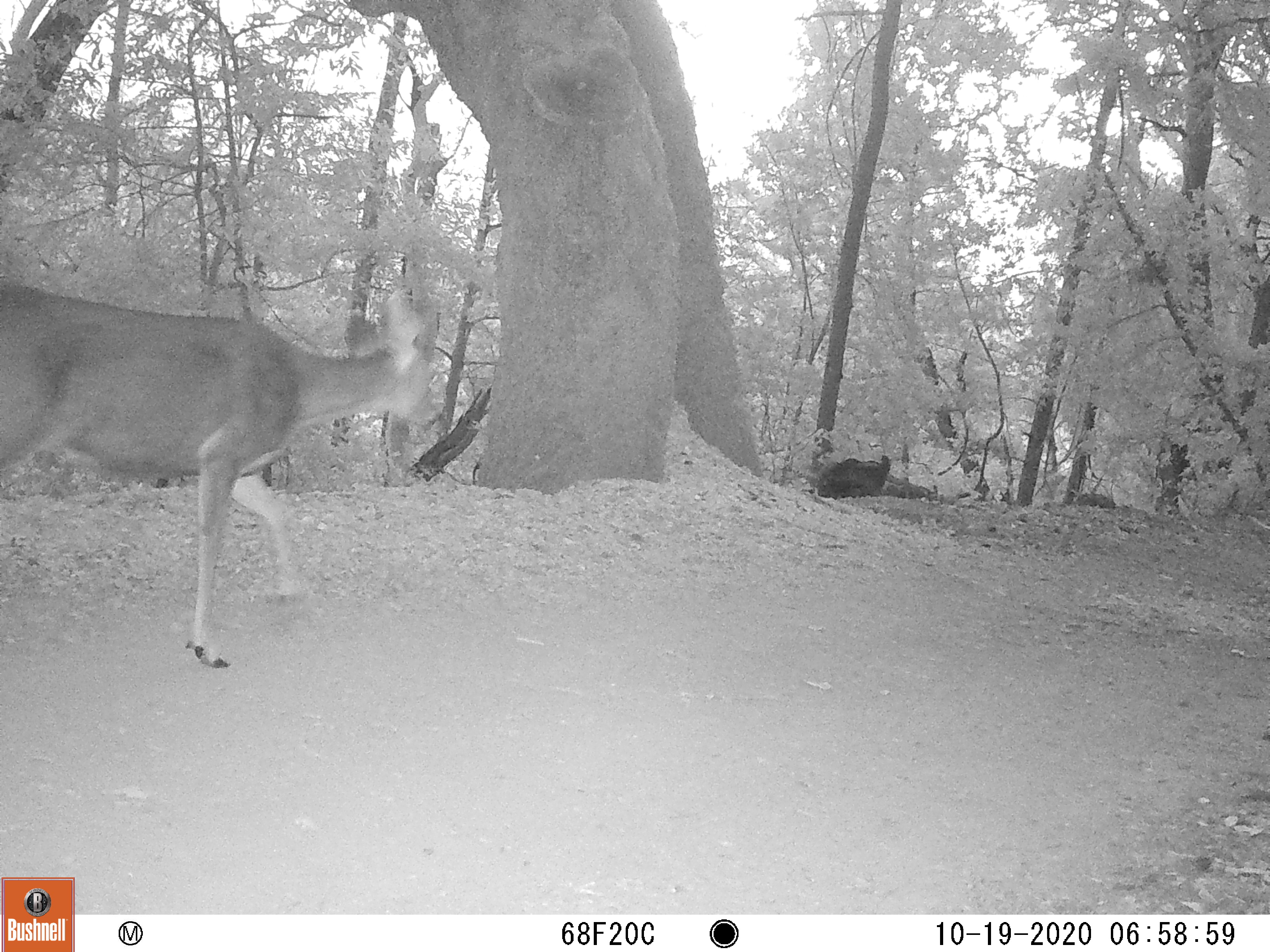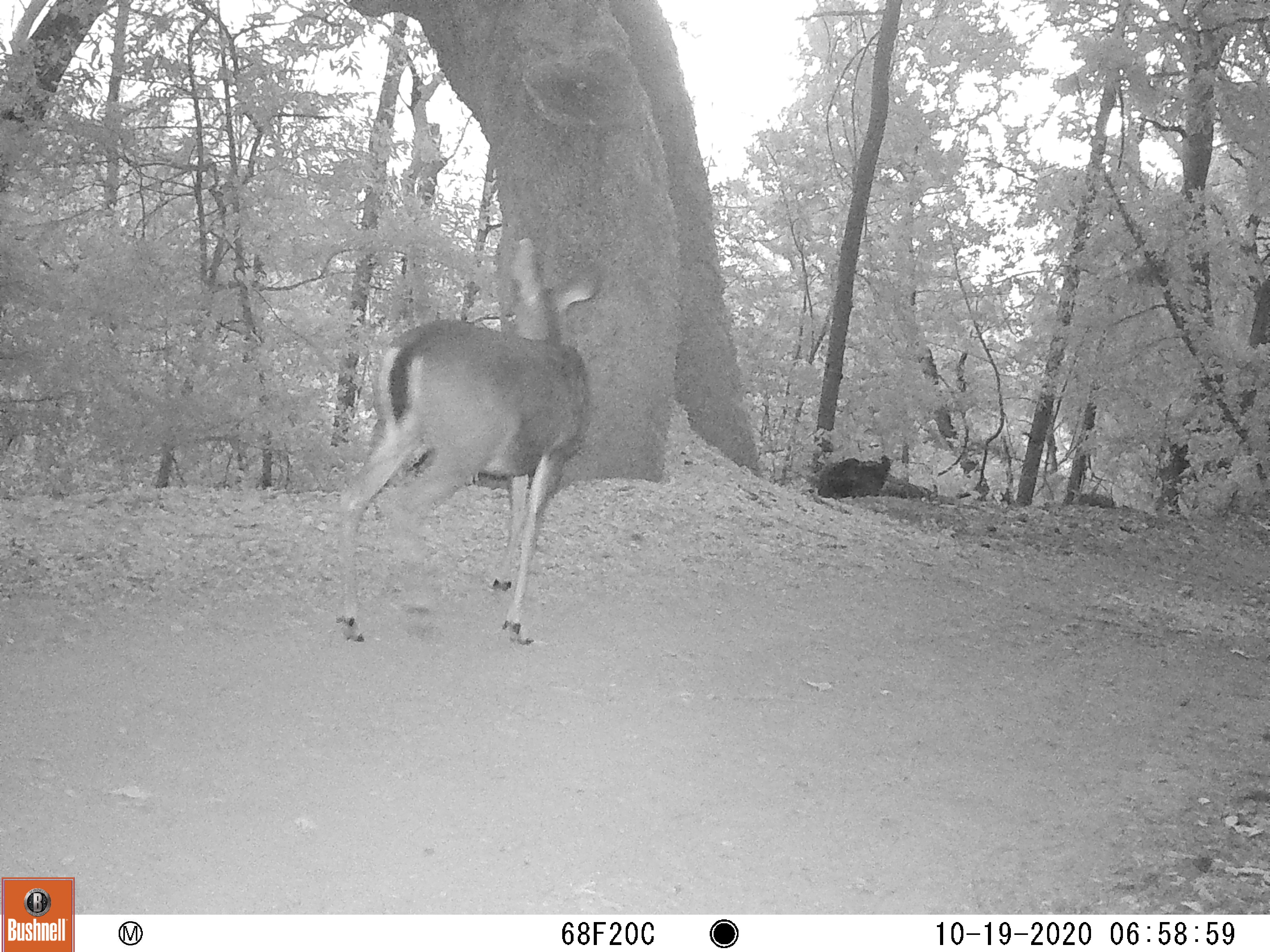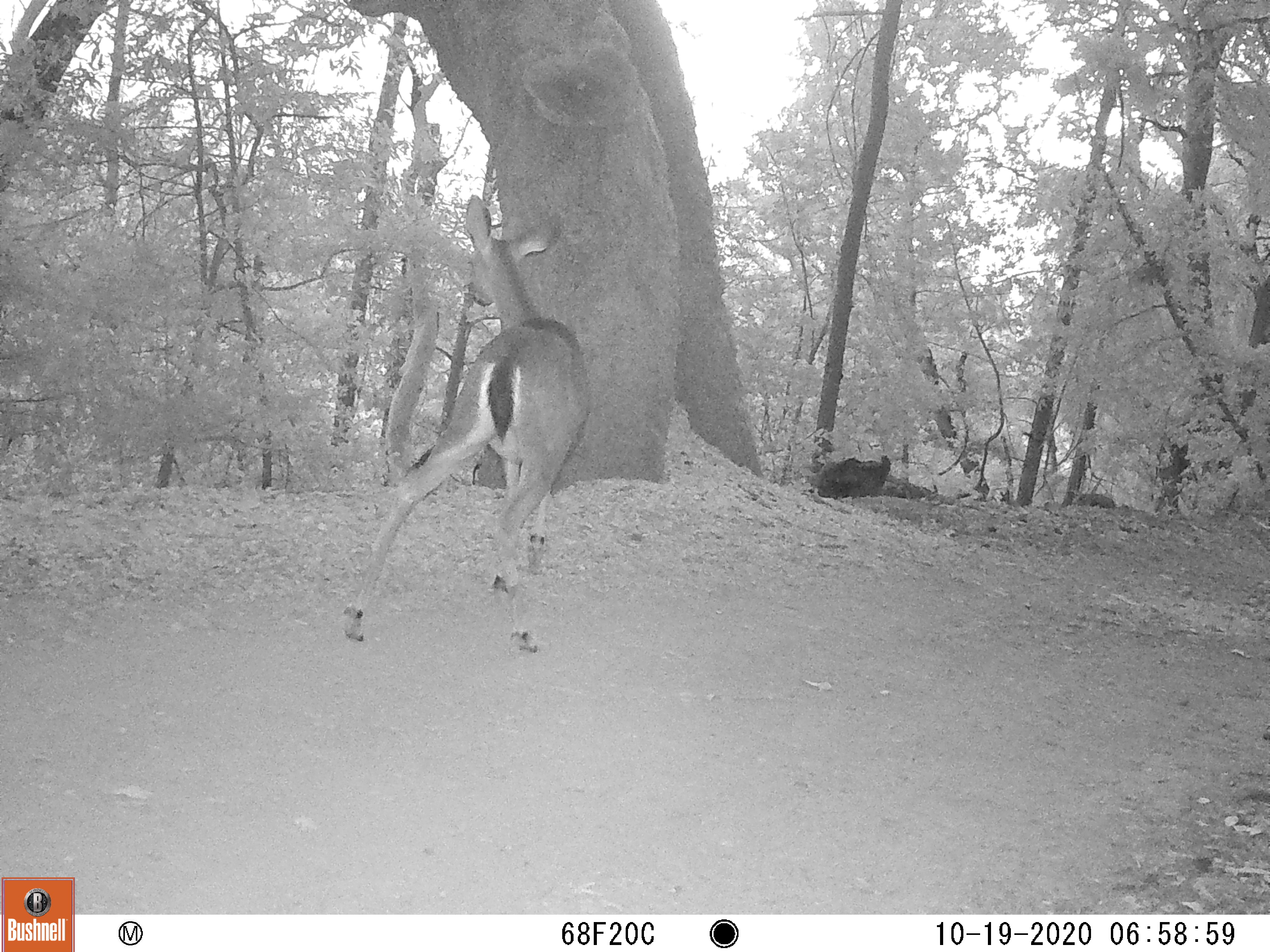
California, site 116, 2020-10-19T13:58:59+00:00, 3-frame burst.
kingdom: Animalia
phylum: Chordata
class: Mammalia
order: Artiodactyla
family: Cervidae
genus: Odocoileus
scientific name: Odocoileus hemionus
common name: mule deer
Mule deer (Odocoileus hemionus).